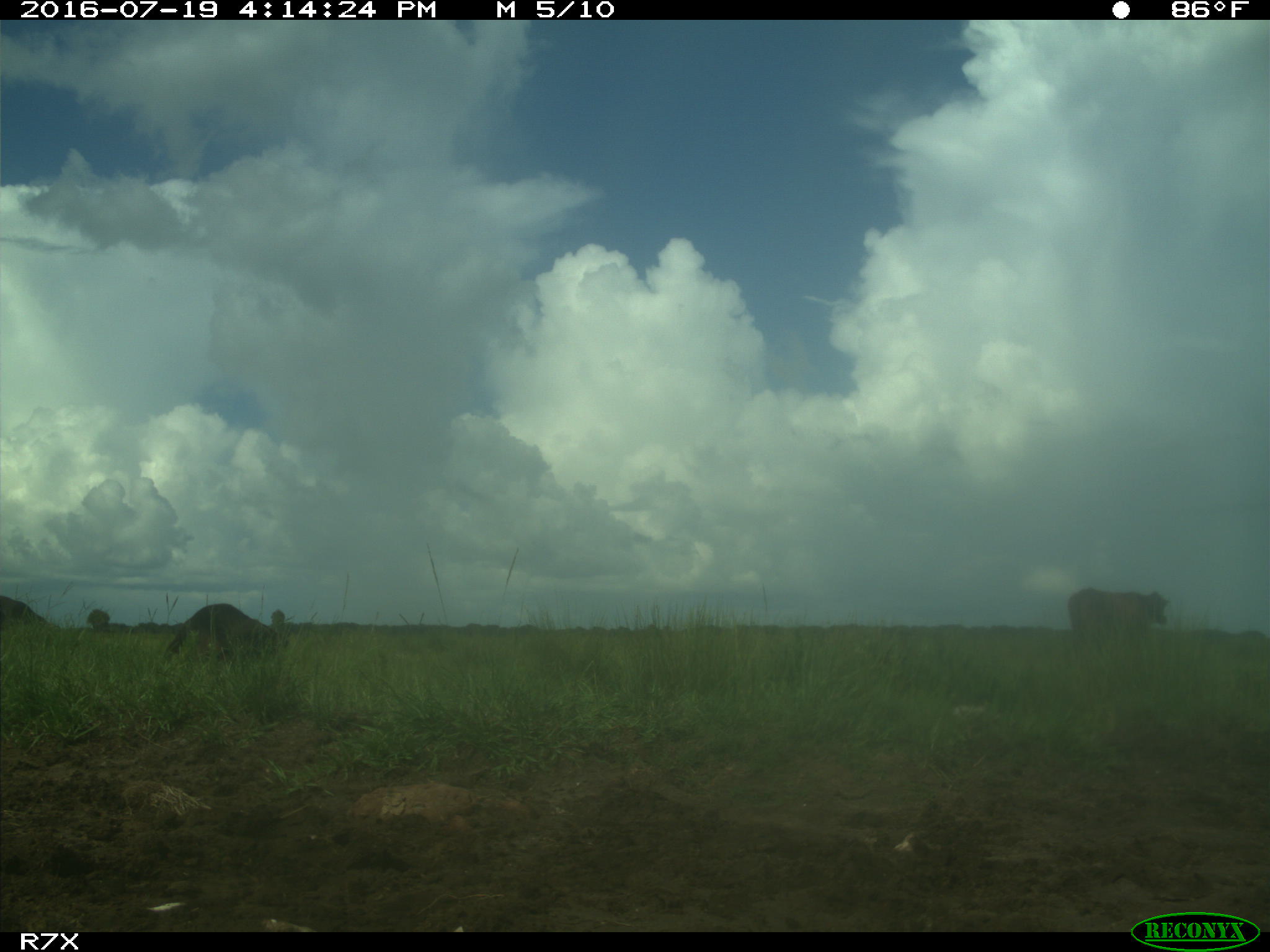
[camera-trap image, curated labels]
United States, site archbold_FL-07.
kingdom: Animalia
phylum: Chordata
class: Mammalia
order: Artiodactyla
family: Bovidae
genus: Bos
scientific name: Bos taurus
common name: domestic cow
Bos taurus (domestic cow).